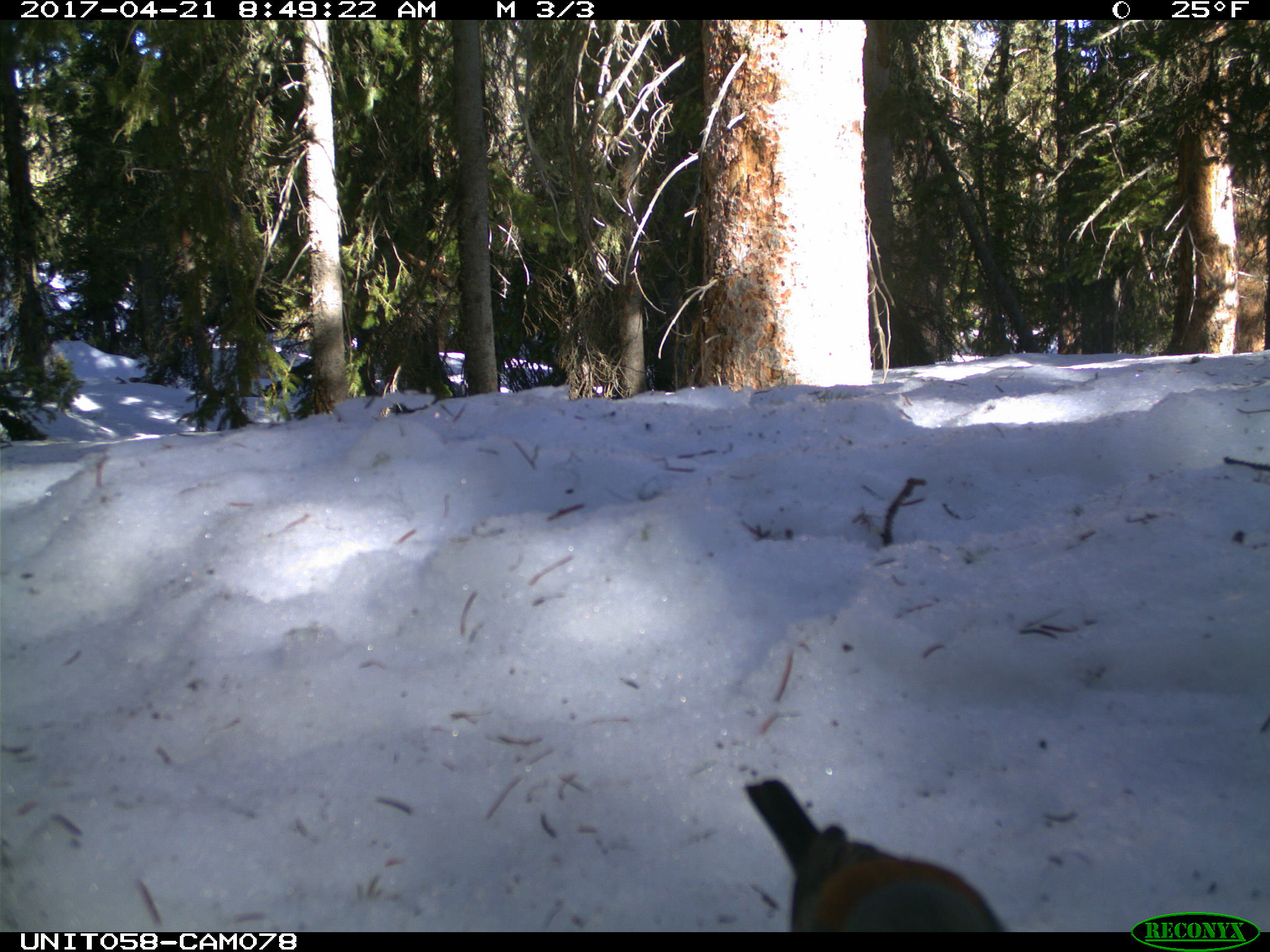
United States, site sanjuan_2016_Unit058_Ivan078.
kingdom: Animalia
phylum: Chordata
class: Aves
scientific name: Aves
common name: birds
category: unidentified bird